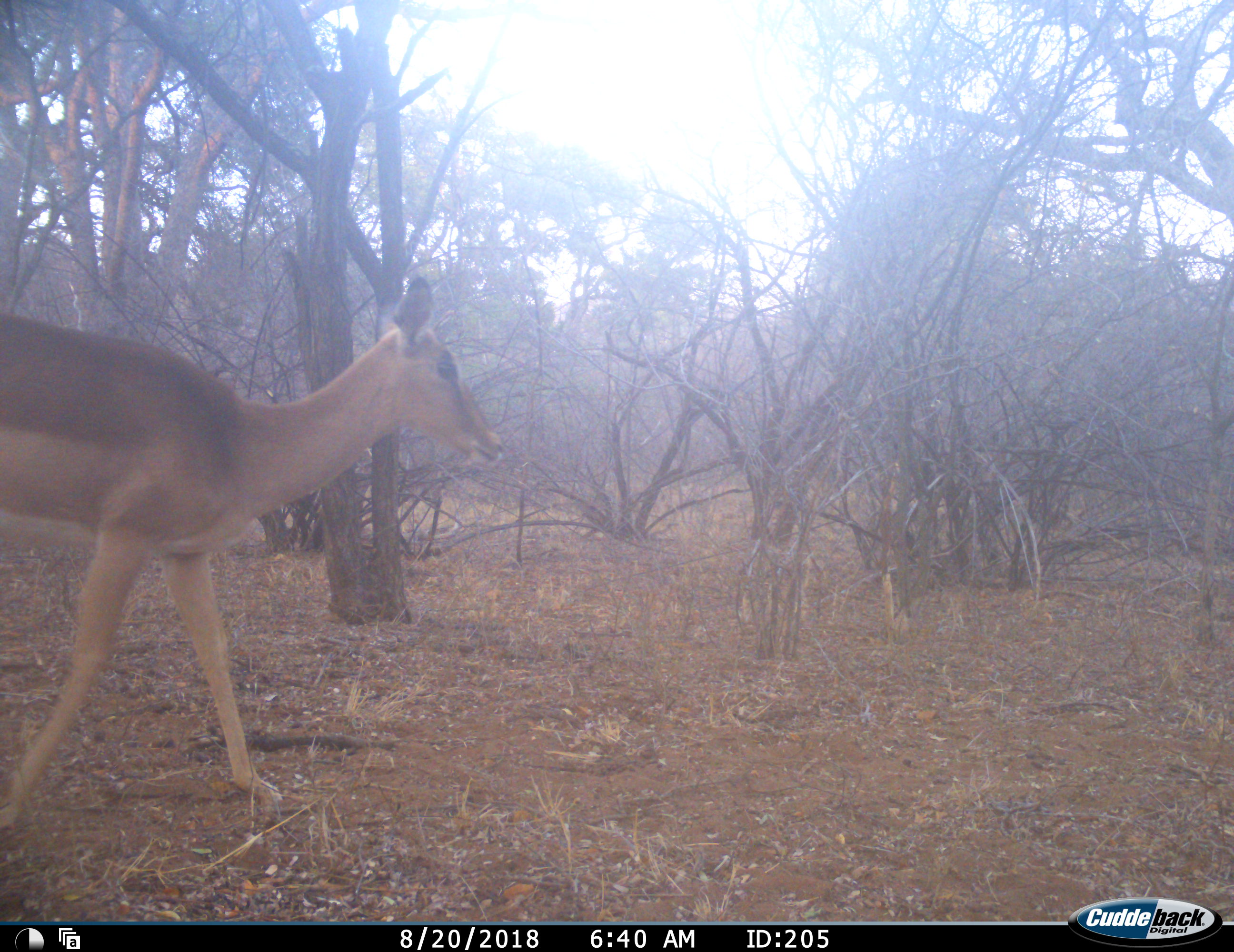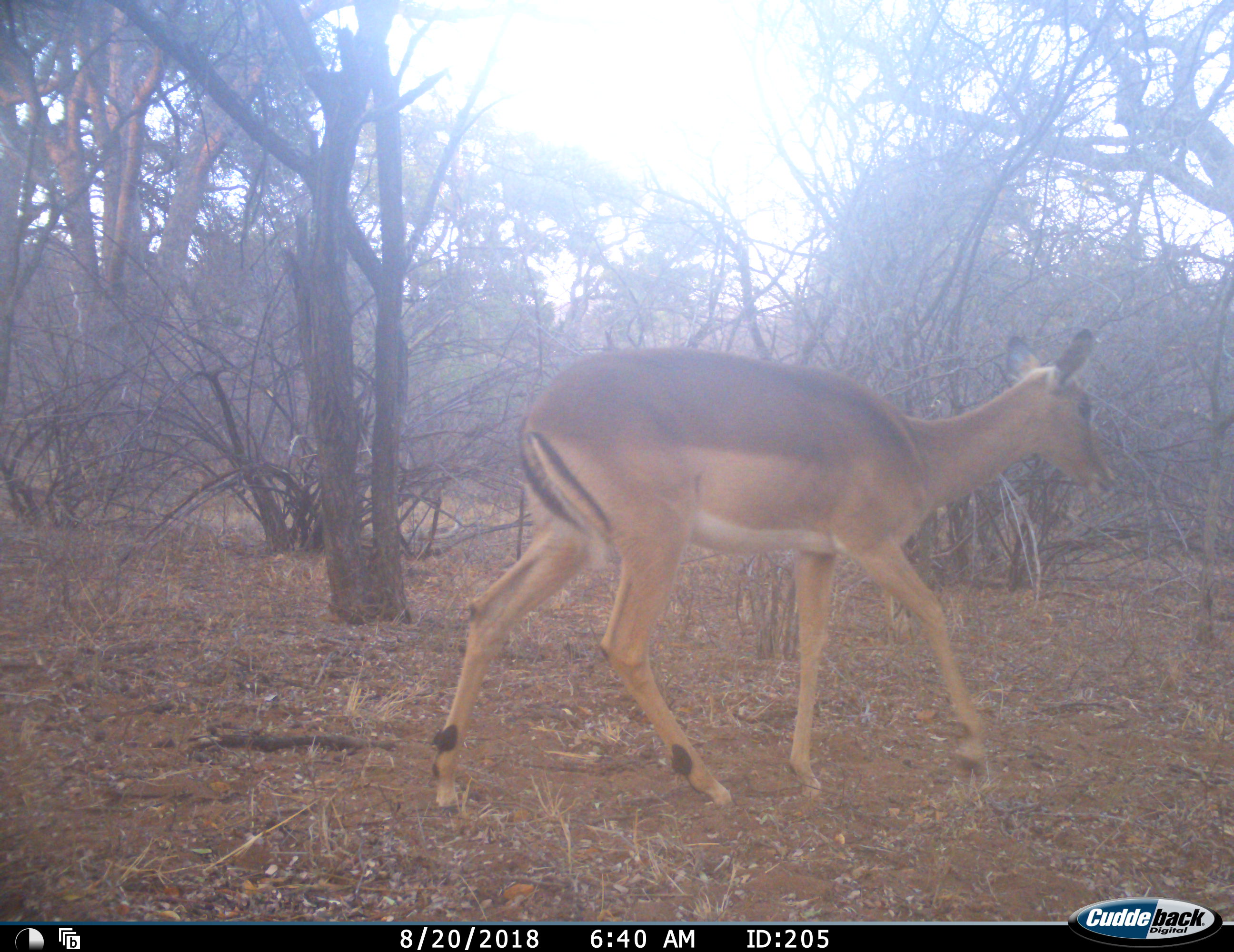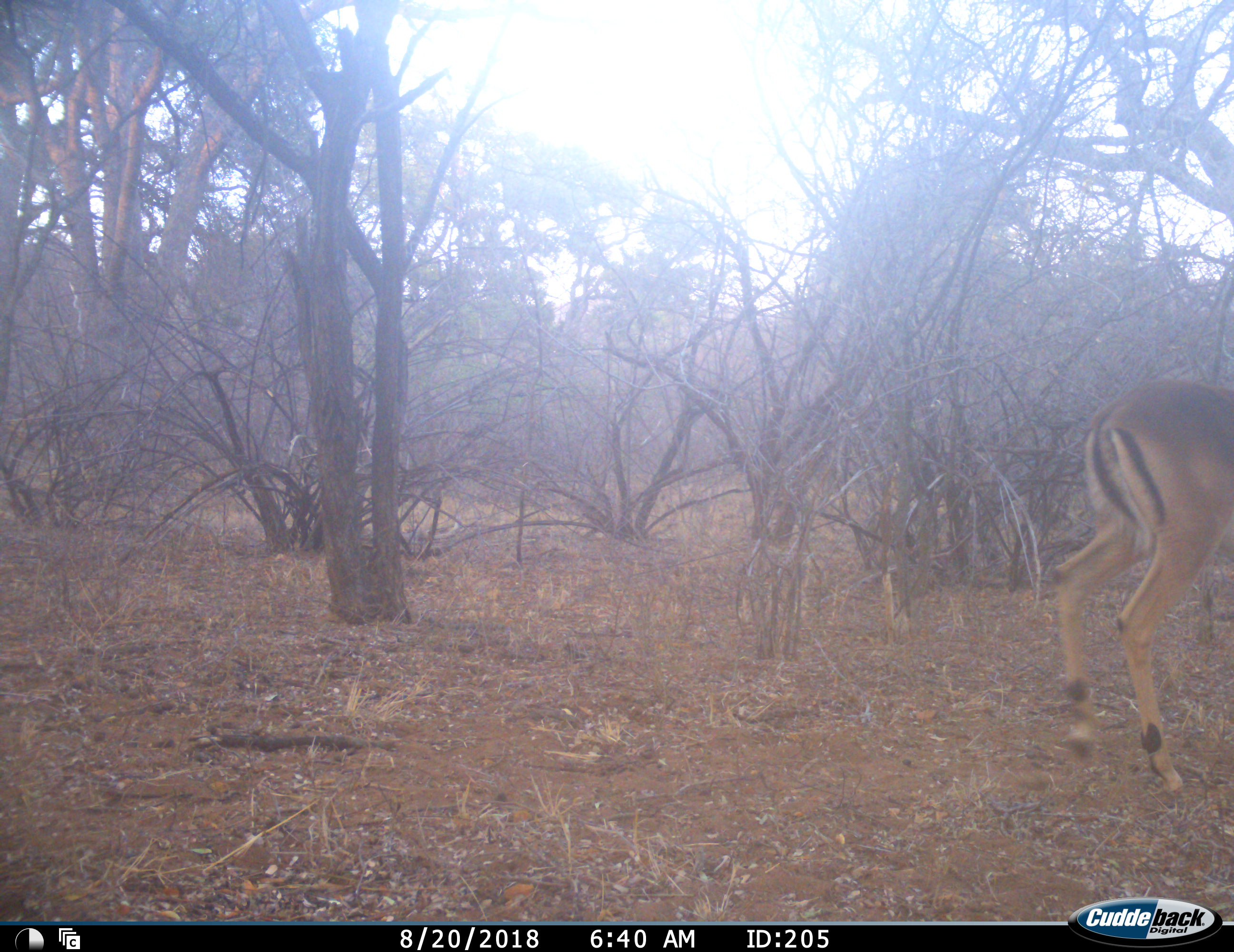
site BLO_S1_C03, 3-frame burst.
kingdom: Animalia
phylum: Chordata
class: Mammalia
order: Artiodactyla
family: Bovidae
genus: Aepyceros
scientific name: Aepyceros melampus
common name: impala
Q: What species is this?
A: Impala (Aepyceros melampus).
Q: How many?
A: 1.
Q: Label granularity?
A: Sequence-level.